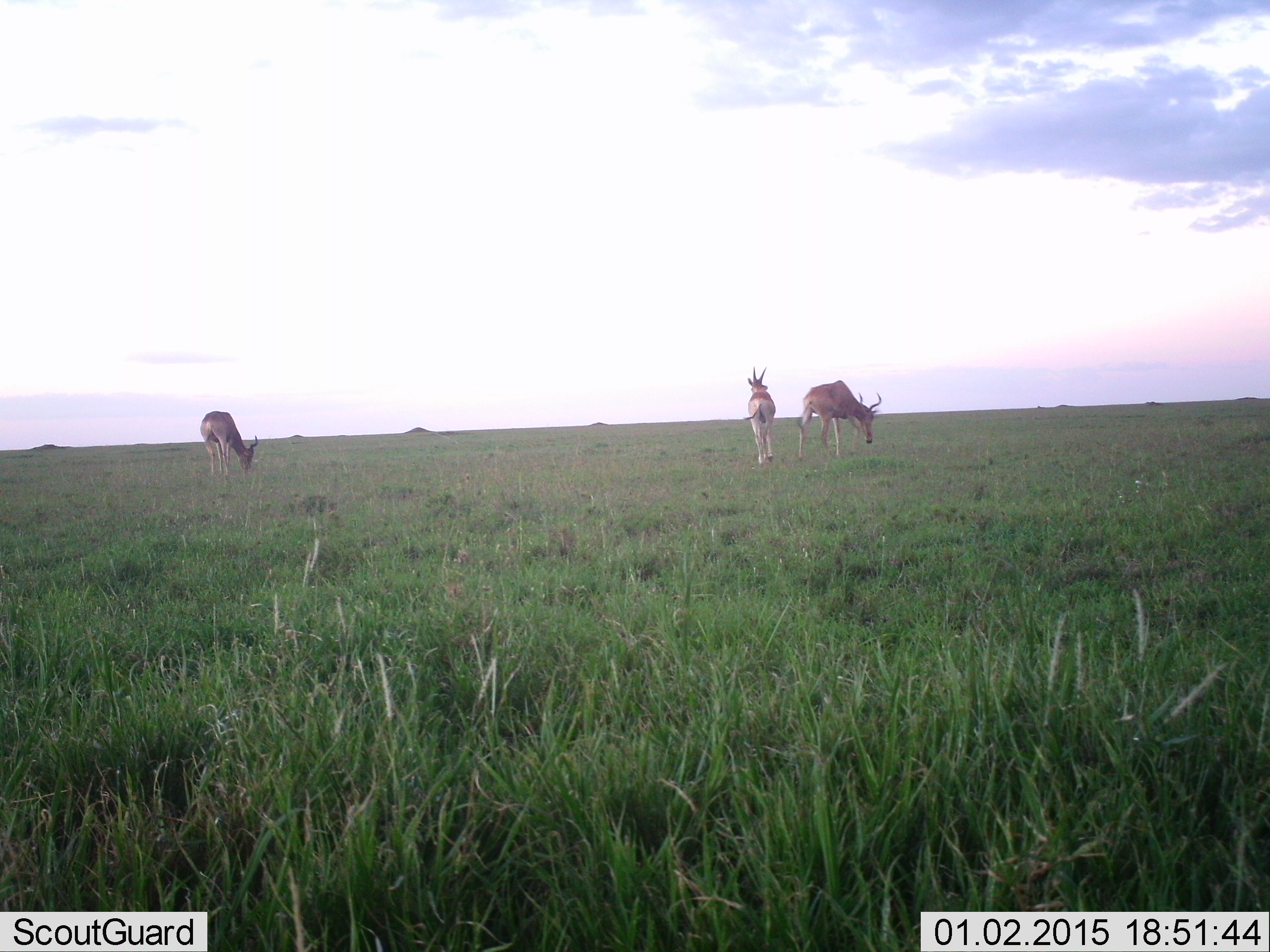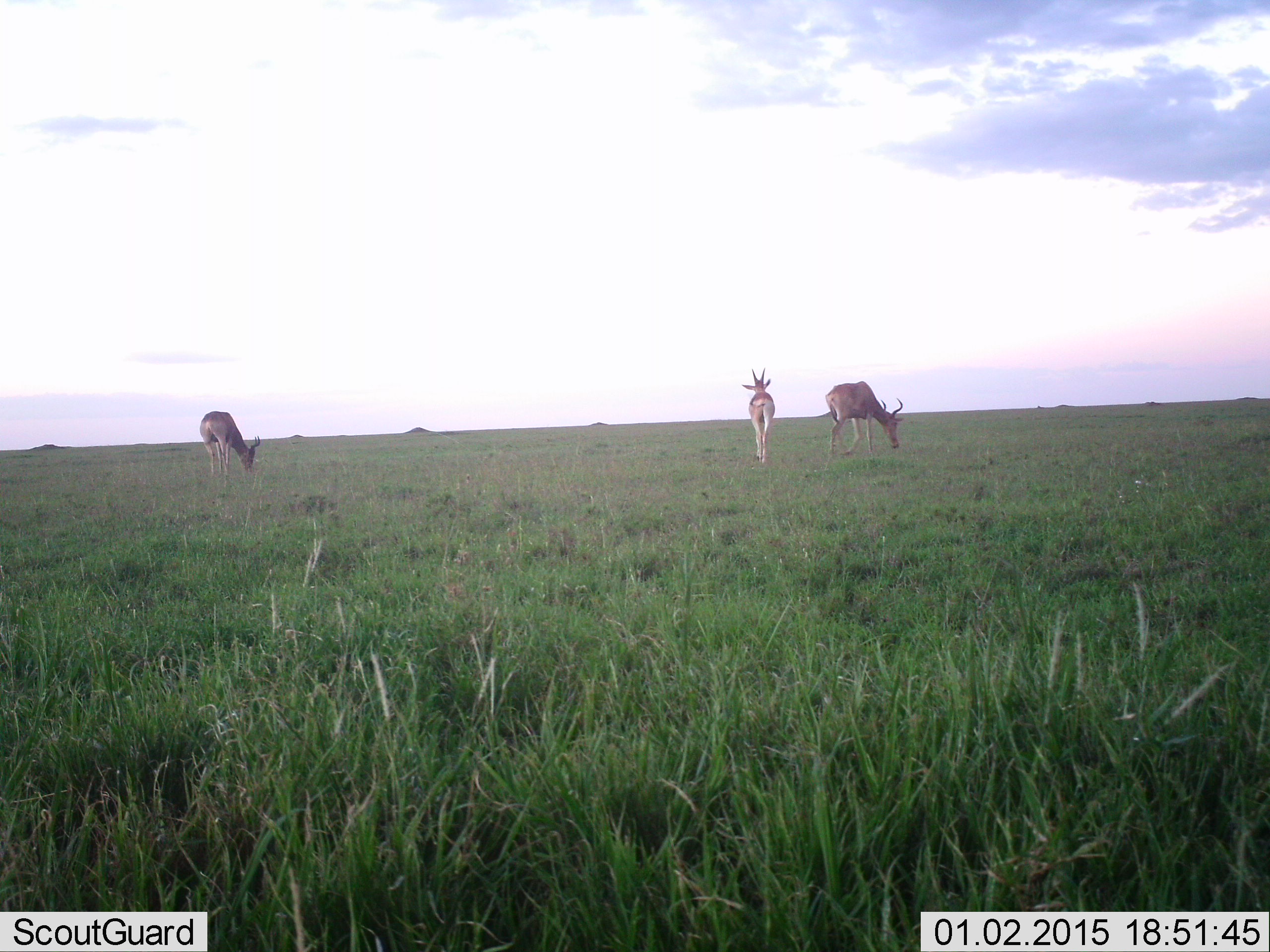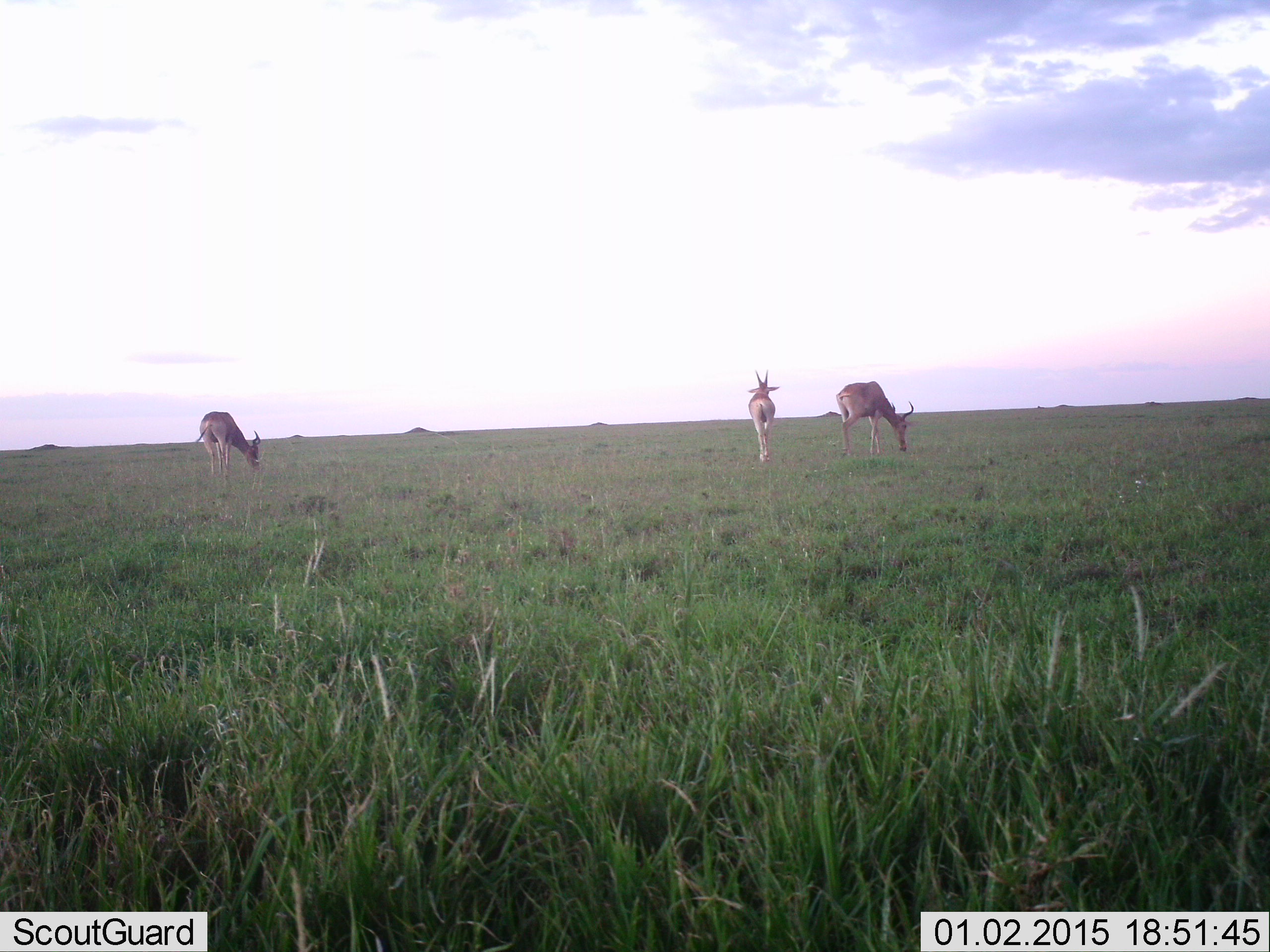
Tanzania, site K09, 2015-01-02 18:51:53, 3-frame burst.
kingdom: Animalia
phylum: Chordata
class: Mammalia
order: Artiodactyla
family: Bovidae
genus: Alcelaphus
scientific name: Alcelaphus buselaphus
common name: hartebeest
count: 3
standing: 67%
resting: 0%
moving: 75%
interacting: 0%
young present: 8%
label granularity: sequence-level